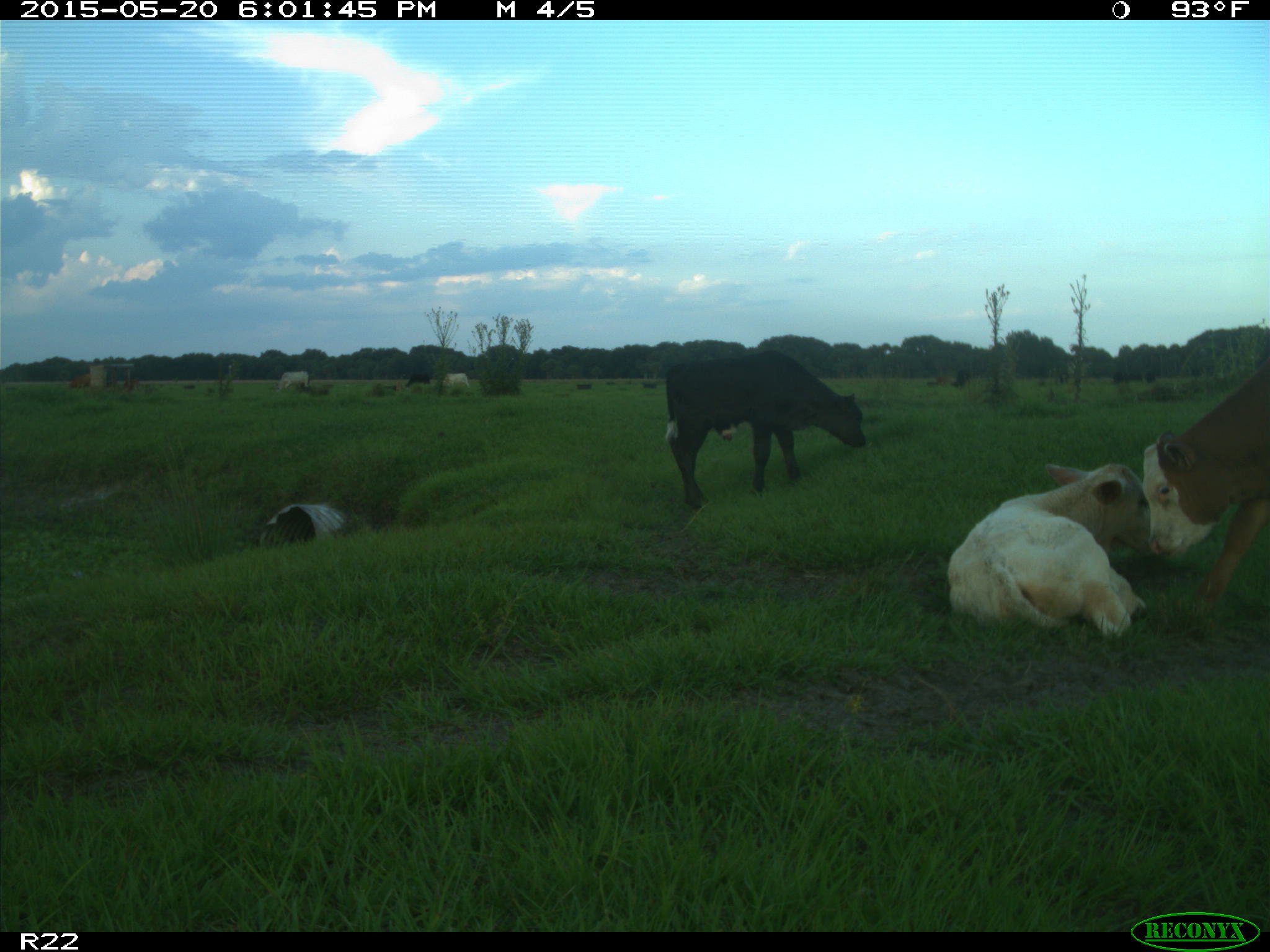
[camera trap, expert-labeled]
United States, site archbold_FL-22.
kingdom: Animalia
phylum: Chordata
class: Mammalia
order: Artiodactyla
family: Bovidae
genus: Bos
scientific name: Bos taurus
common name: domestic cow